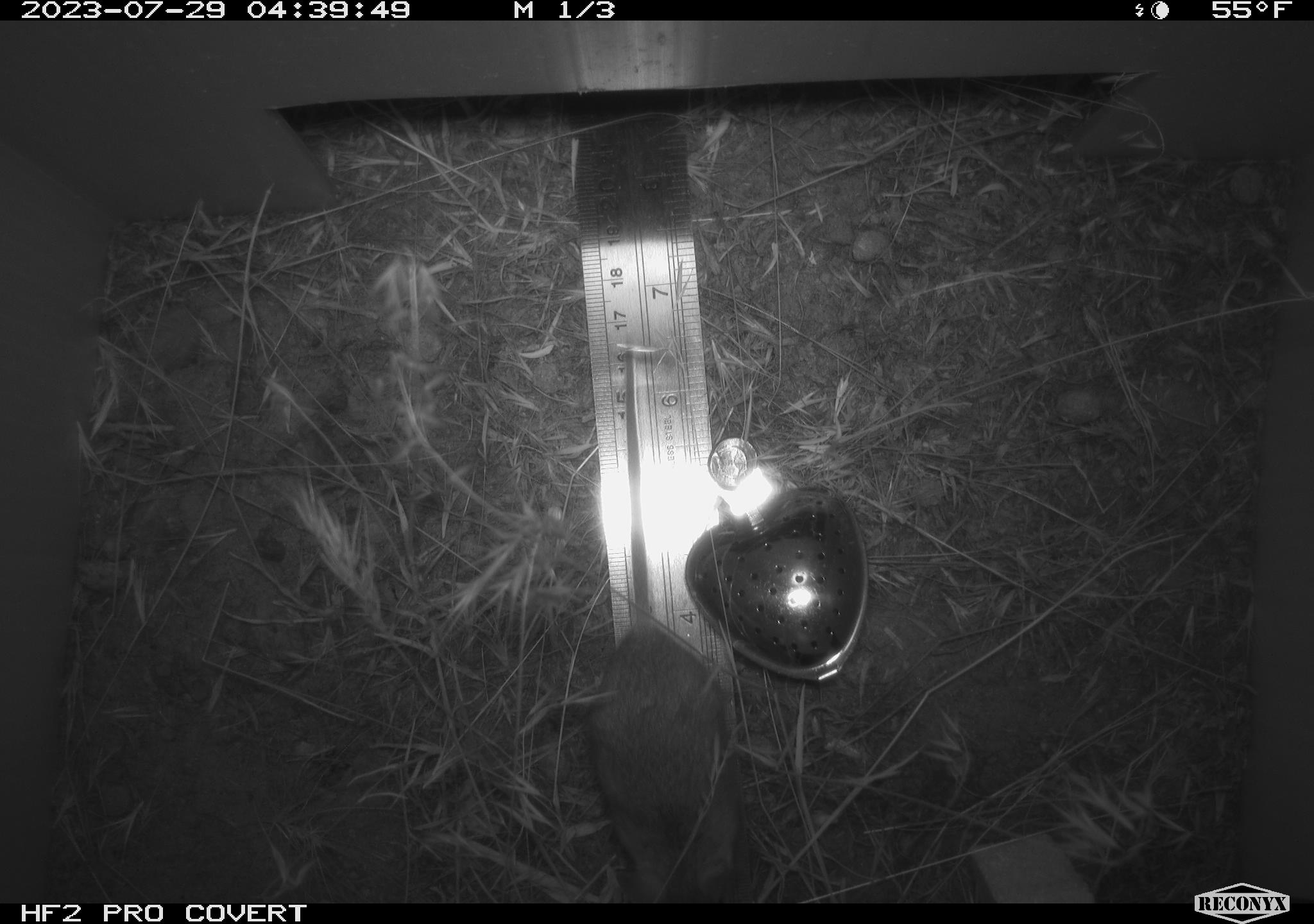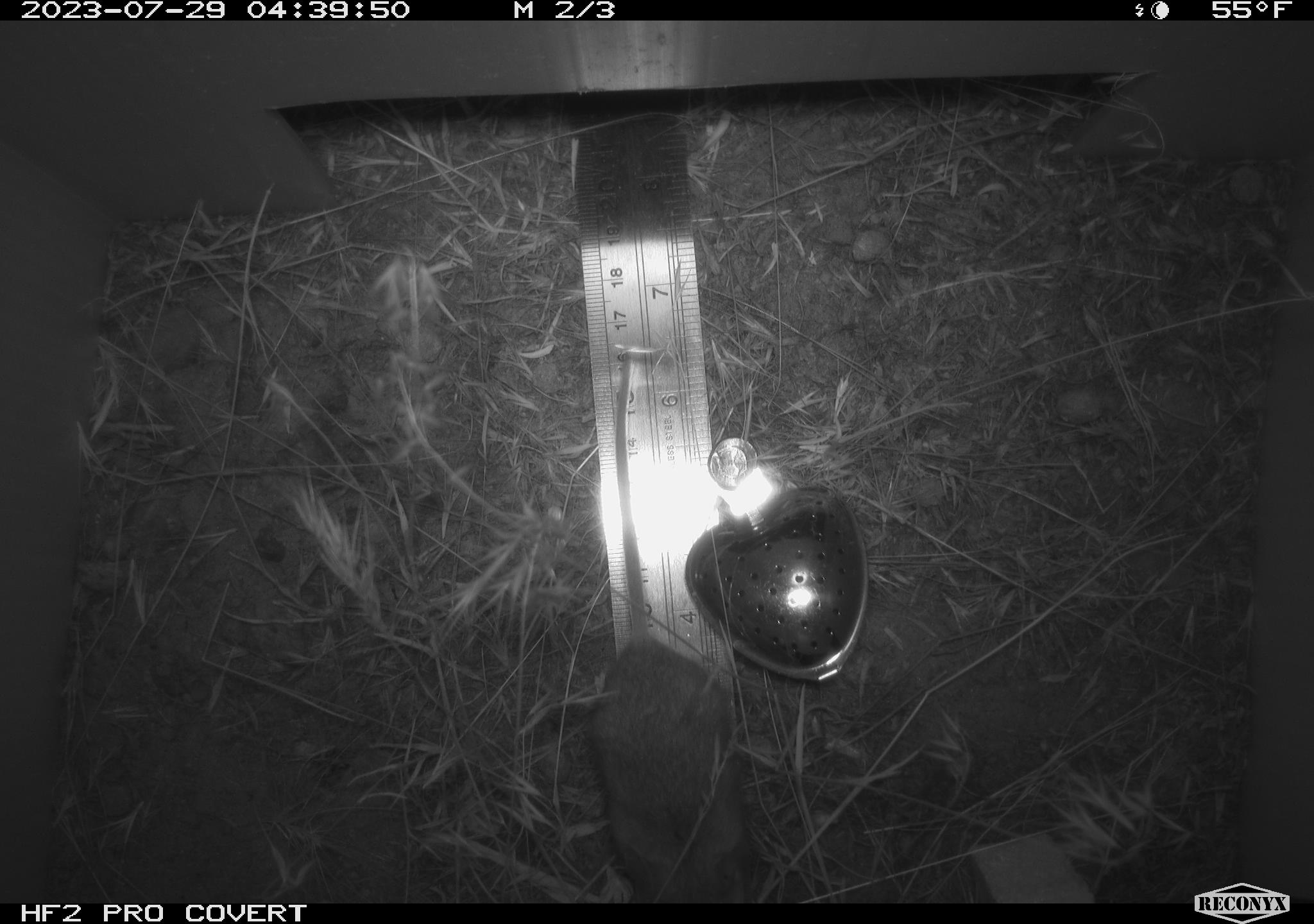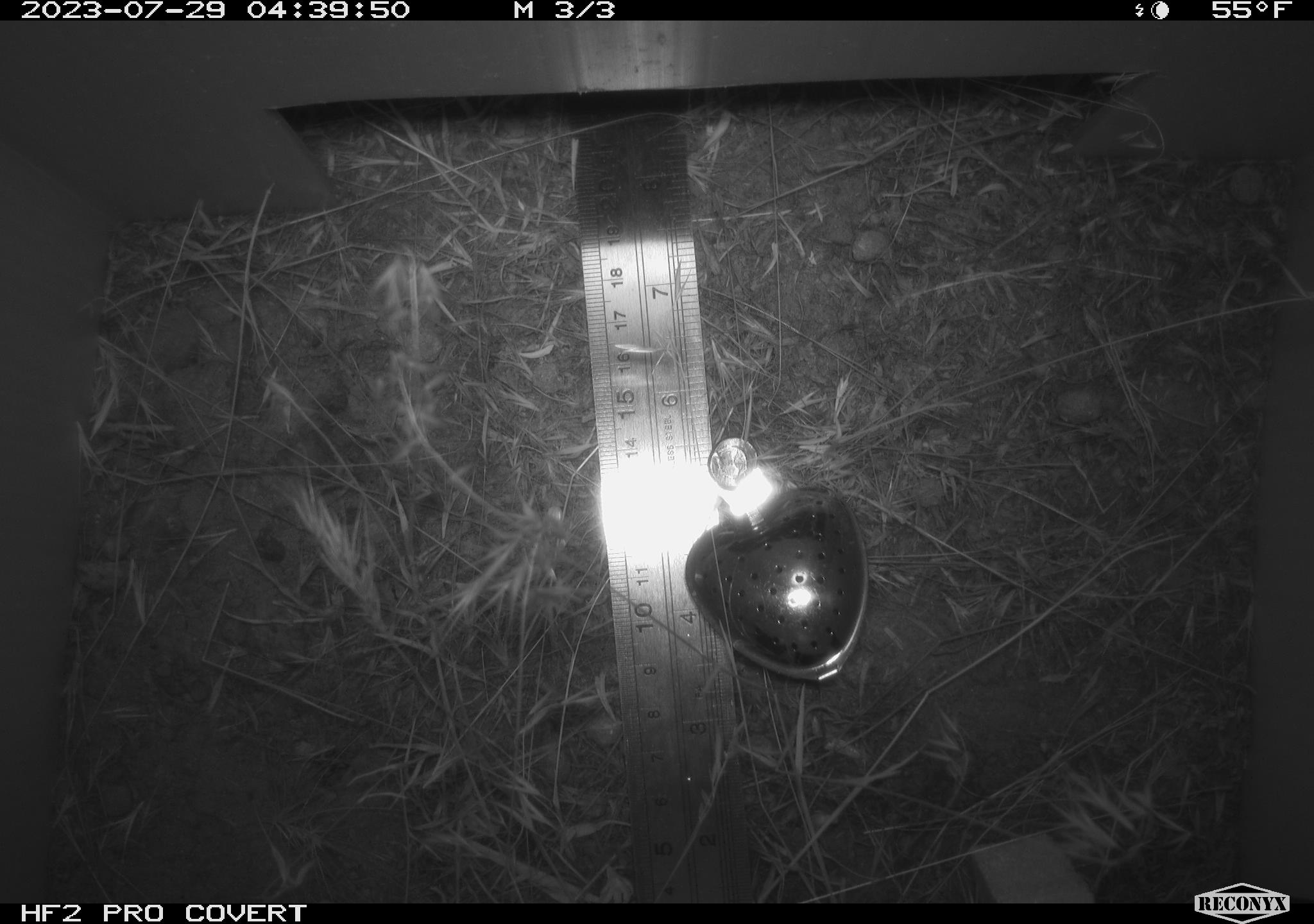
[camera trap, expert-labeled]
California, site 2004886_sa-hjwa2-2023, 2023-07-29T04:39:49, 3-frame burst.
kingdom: Animalia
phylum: Chordata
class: Mammalia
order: Rodentia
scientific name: Rodentia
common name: mouse species